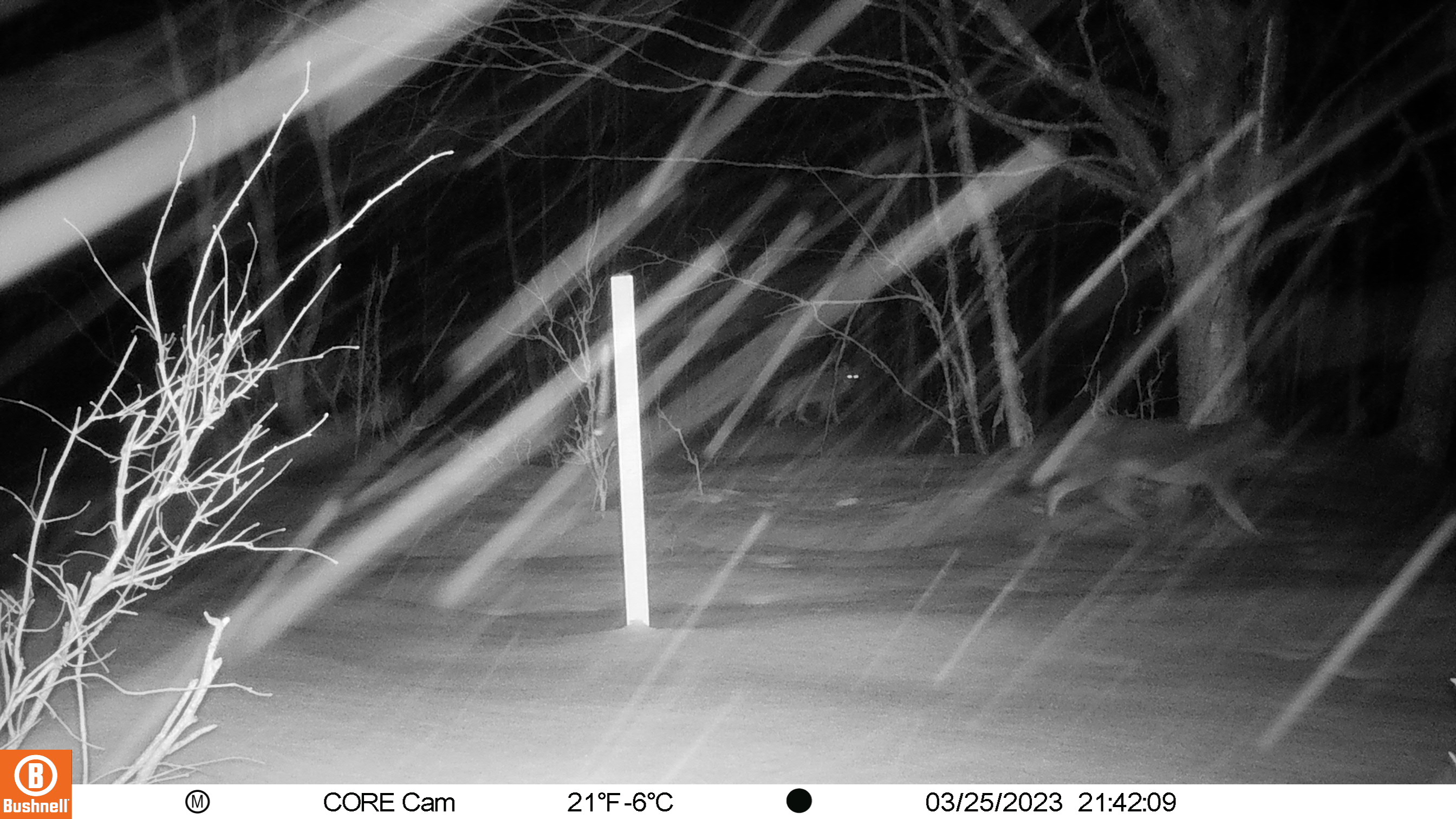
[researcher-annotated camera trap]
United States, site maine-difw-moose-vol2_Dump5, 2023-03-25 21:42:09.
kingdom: Animalia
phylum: Chordata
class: Mammalia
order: Carnivora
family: Canidae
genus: Canis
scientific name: Canis latrans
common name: coyote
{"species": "coyote (Canis latrans)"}